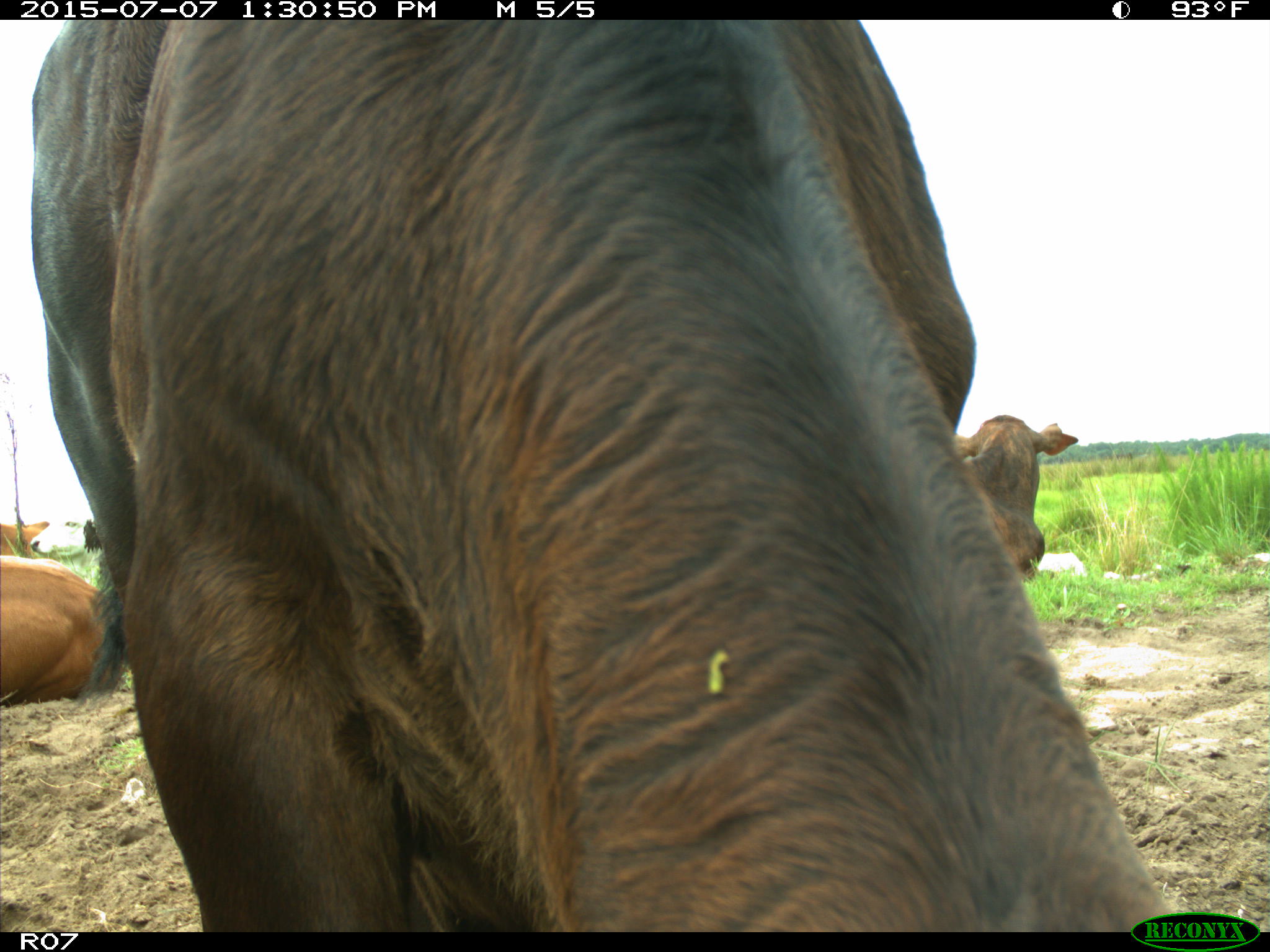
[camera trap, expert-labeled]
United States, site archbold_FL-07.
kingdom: Animalia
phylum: Chordata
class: Mammalia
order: Artiodactyla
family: Bovidae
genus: Bos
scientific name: Bos taurus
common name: domestic cow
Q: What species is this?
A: Bos taurus (domestic cow).